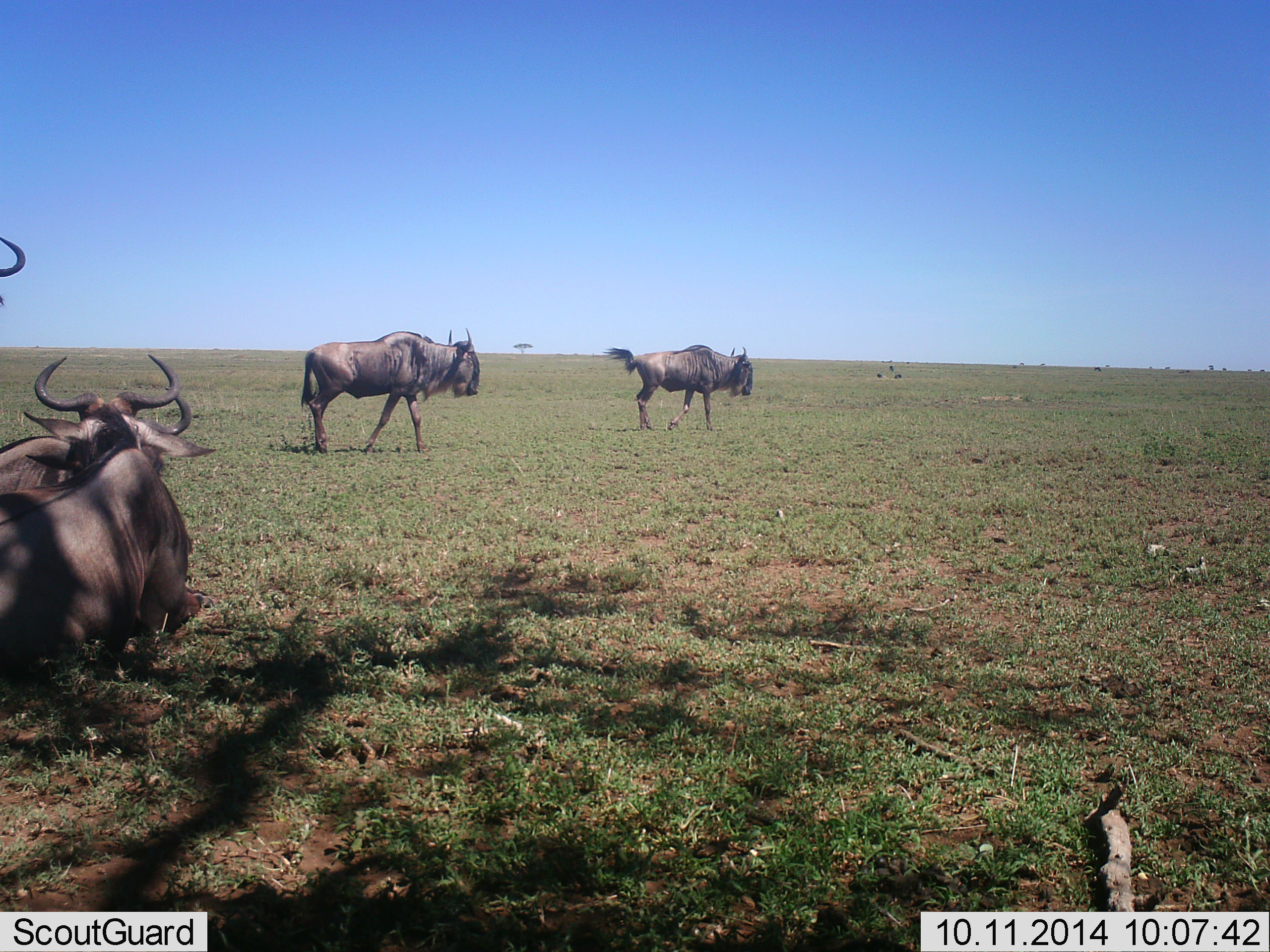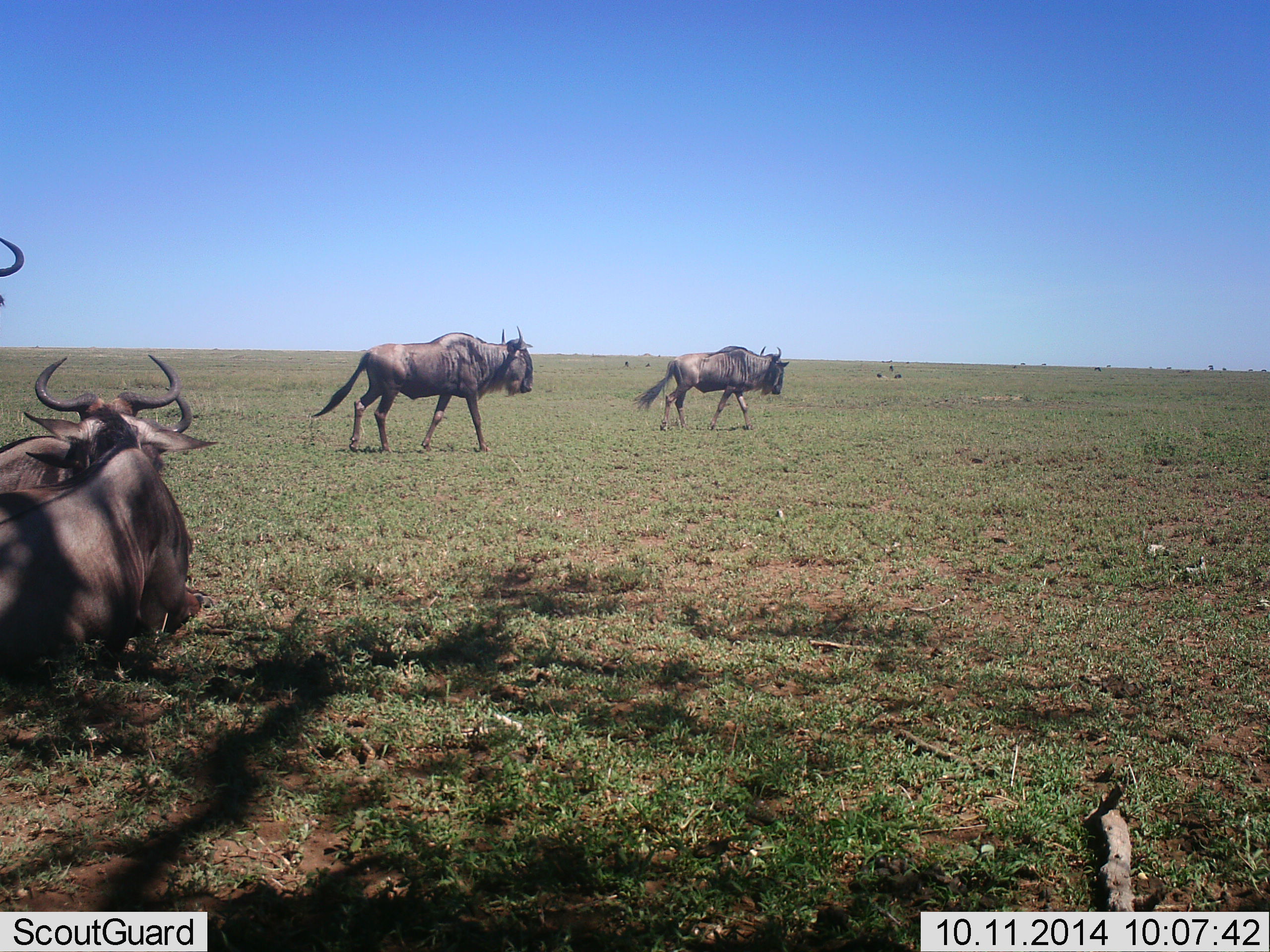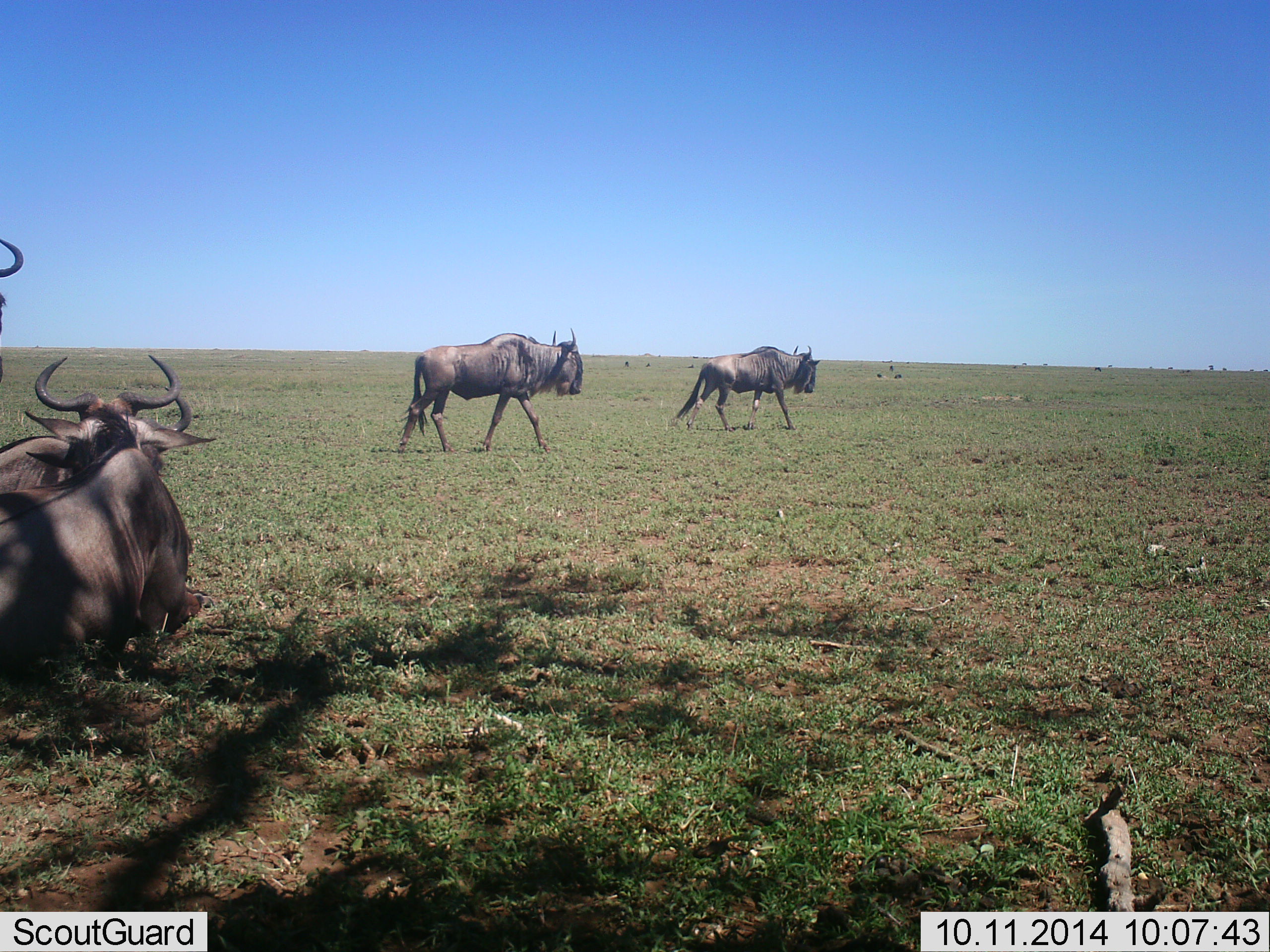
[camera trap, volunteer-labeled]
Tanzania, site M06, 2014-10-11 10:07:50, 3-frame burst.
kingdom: Animalia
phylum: Chordata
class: Mammalia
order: Artiodactyla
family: Bovidae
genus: Connochaetes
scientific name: Connochaetes taurinus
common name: blue wildebeest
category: wildebeest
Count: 5.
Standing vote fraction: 50%.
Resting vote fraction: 100%.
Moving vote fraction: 100%.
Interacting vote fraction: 20%.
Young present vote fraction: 0%.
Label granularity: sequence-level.